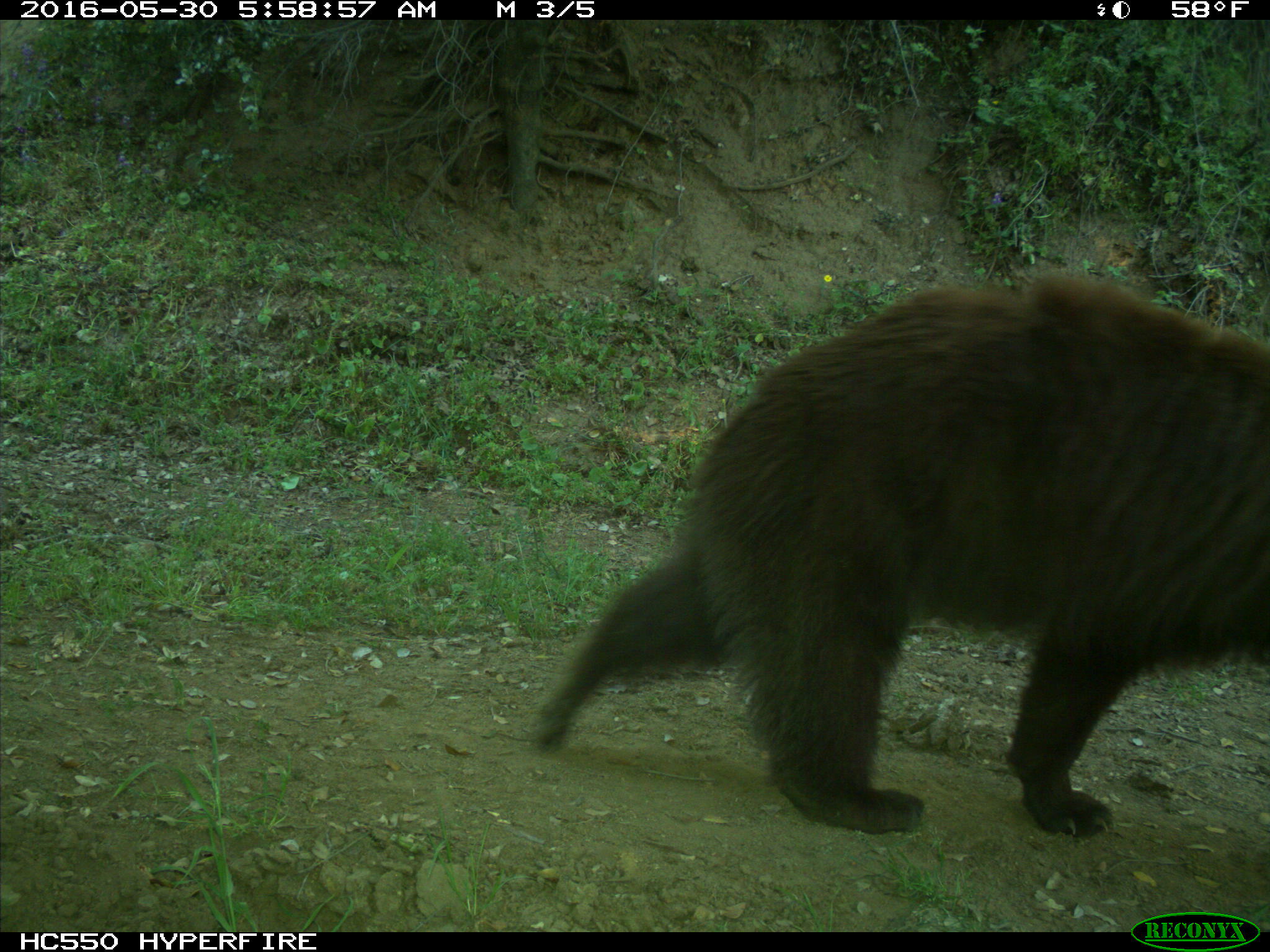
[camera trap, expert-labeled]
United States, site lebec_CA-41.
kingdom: Animalia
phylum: Chordata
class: Mammalia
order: Carnivora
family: Ursidae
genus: Ursus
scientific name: Ursus americanus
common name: american black bear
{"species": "Ursus americanus (american black bear)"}